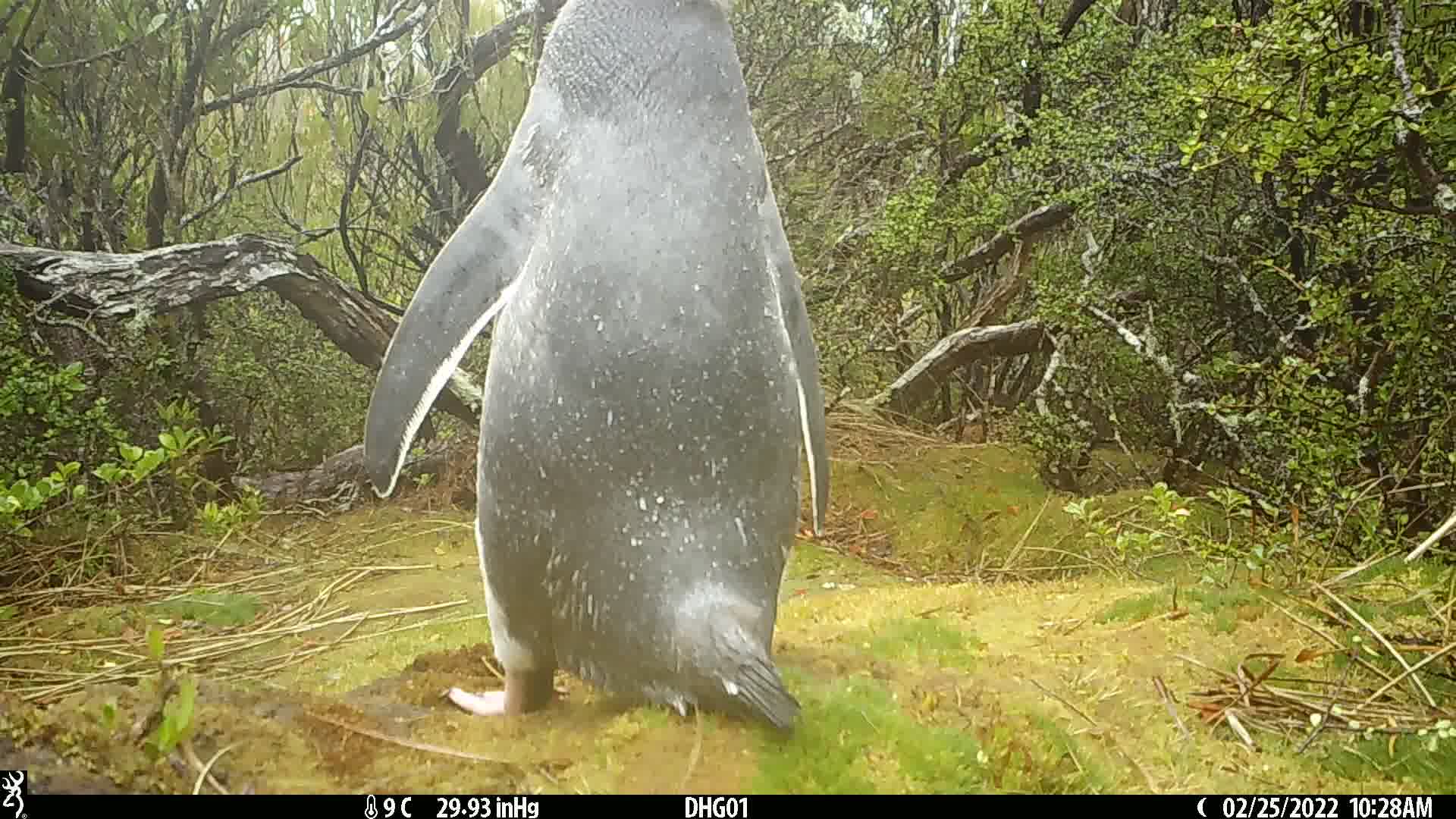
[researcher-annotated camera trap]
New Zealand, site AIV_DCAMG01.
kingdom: Animalia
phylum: Chordata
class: Aves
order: Sphenisciformes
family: Spheniscidae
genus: Megadyptes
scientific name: Megadyptes antipodes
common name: yellow-eyed penguin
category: yellow eyed penguin